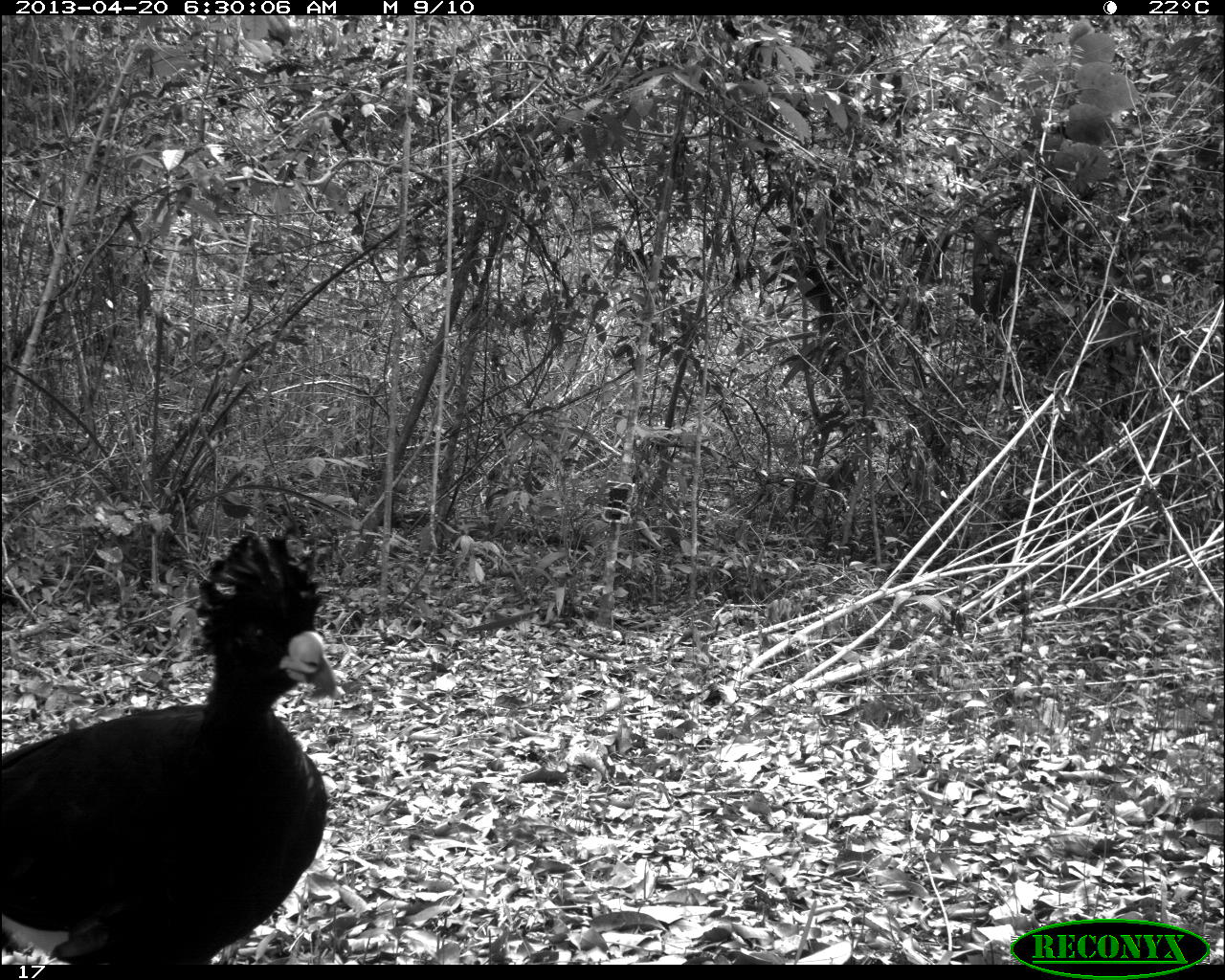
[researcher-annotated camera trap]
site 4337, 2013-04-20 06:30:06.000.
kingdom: Animalia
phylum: Chordata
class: Aves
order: Galliformes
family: Cracidae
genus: Crax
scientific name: Crax rubra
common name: great curassow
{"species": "Crax rubra (great curassow)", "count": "1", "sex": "male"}